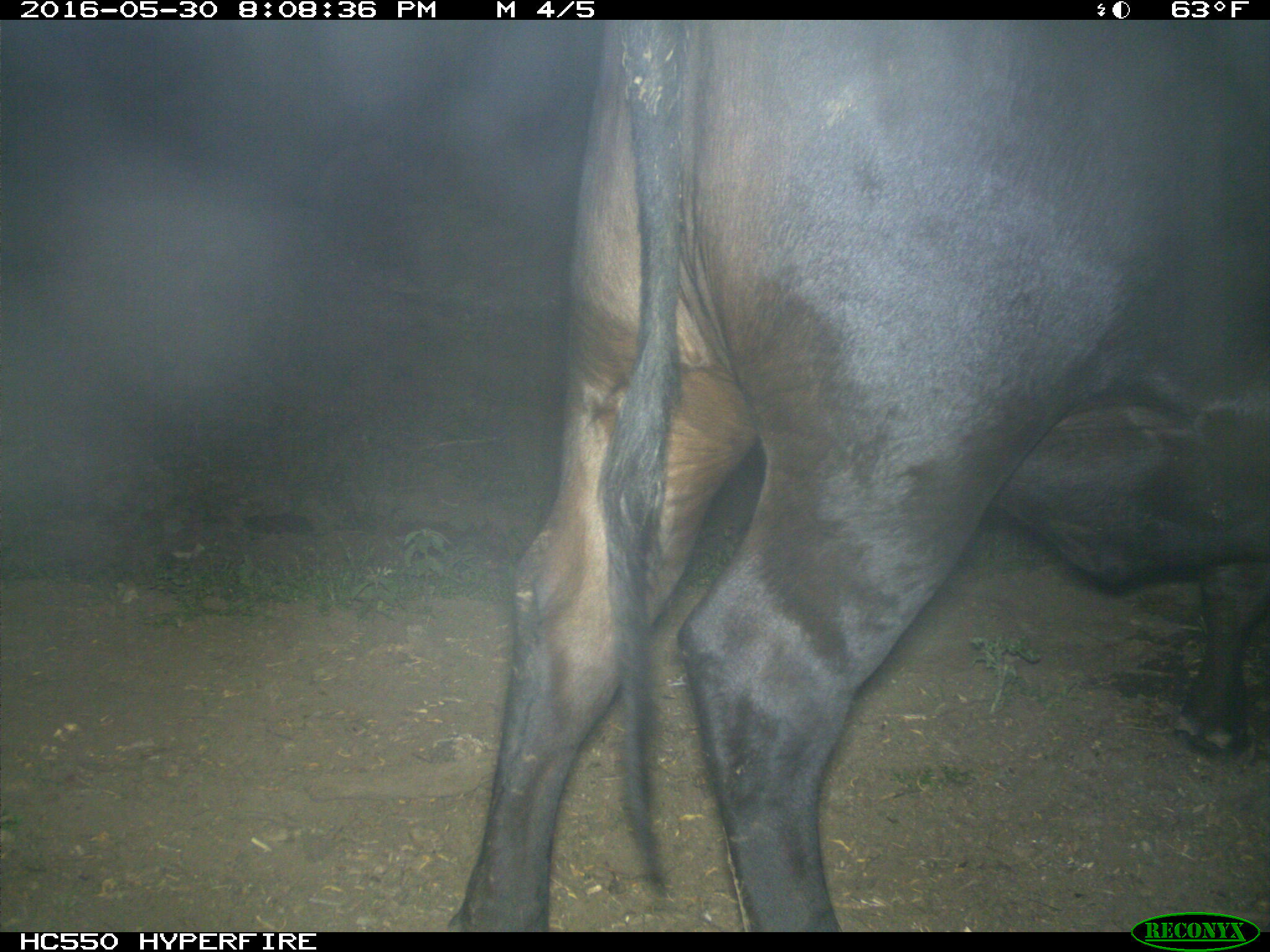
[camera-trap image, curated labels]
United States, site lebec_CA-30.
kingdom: Animalia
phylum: Chordata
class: Mammalia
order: Artiodactyla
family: Bovidae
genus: Bos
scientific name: Bos taurus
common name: domestic cow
Bos taurus (domestic cow).